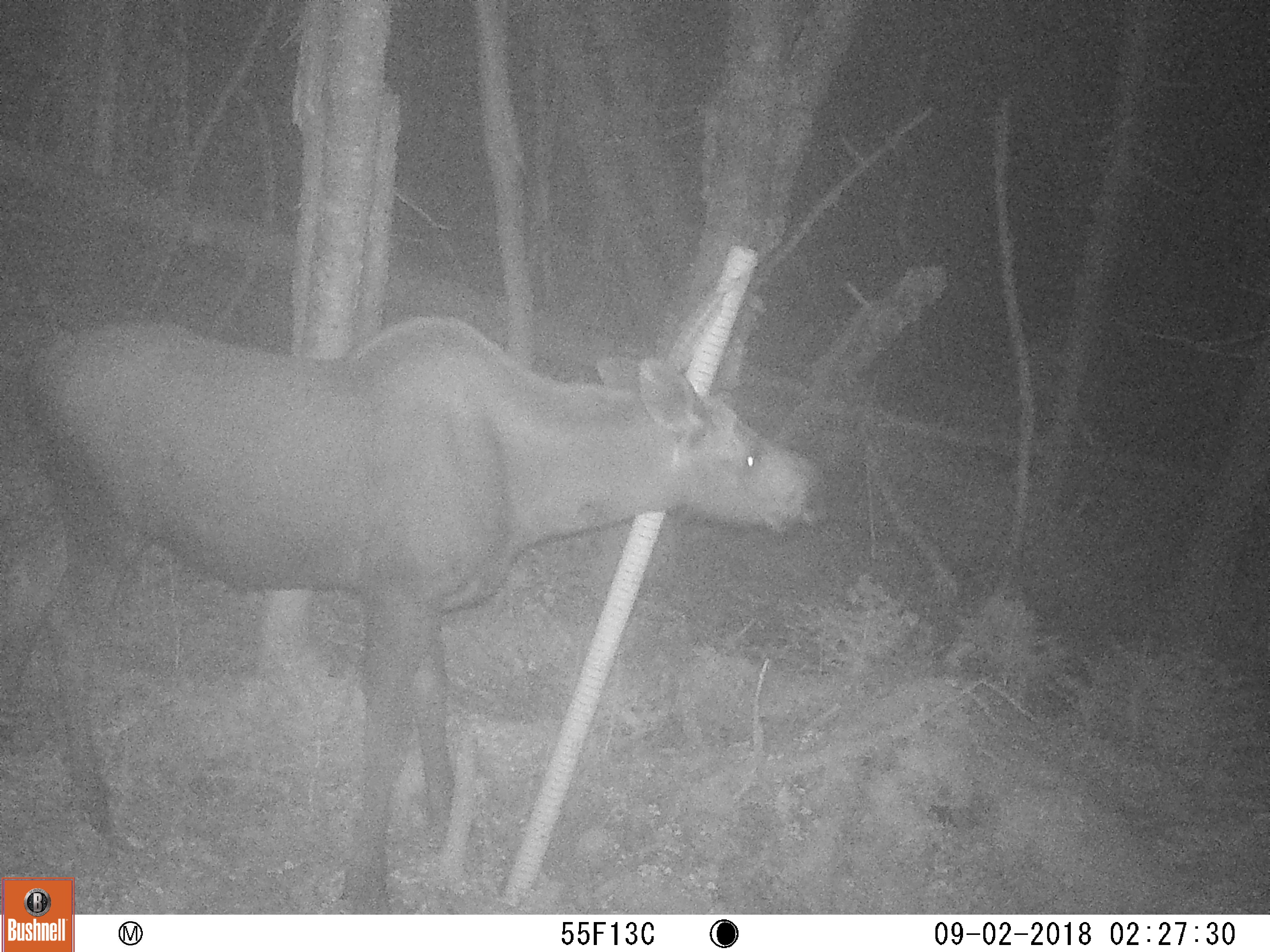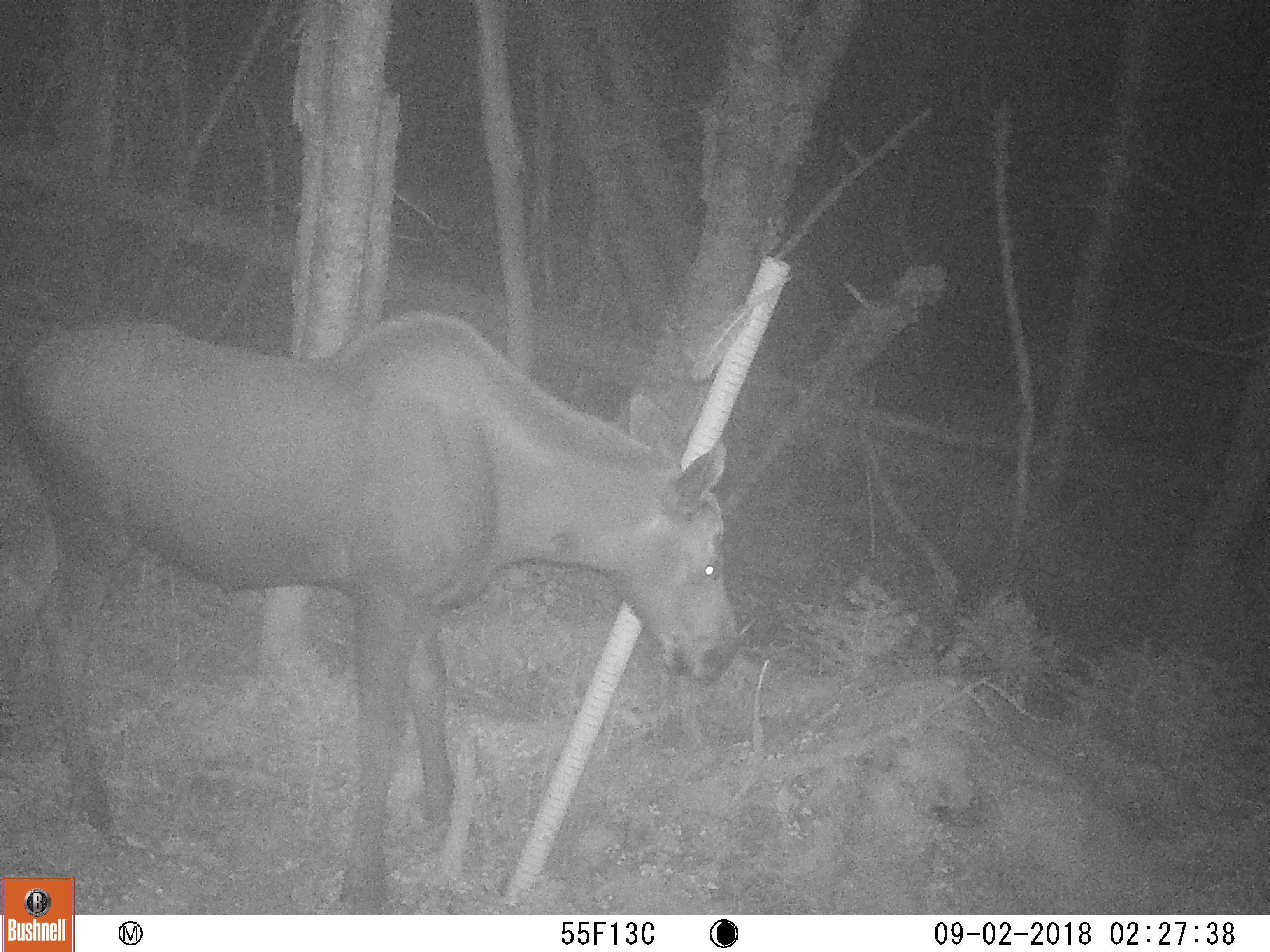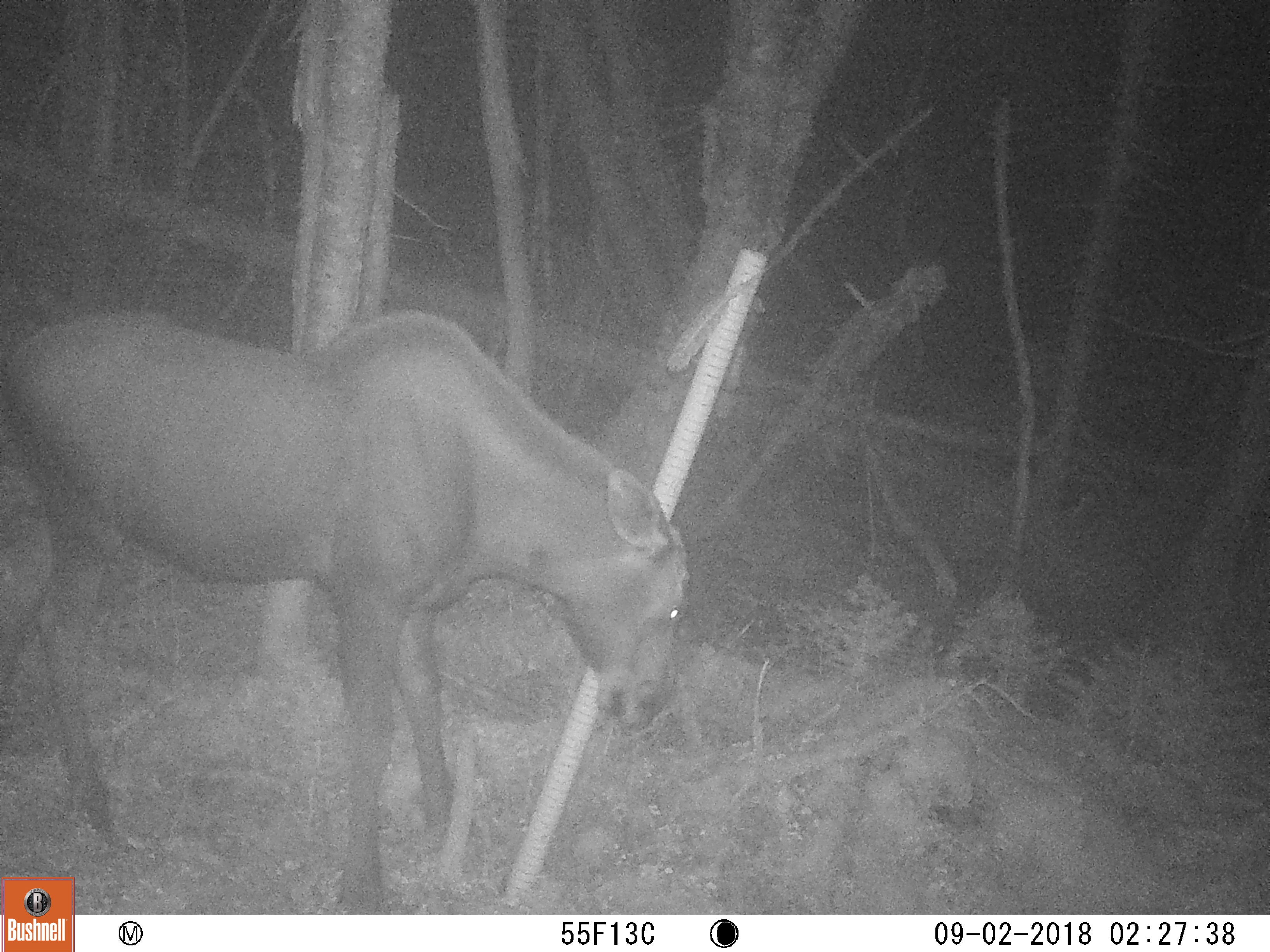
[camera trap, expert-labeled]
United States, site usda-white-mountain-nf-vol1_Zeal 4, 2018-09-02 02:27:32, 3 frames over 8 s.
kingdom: Animalia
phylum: Chordata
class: Mammalia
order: Artiodactyla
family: Cervidae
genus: Alces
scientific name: Alces alces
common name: moose